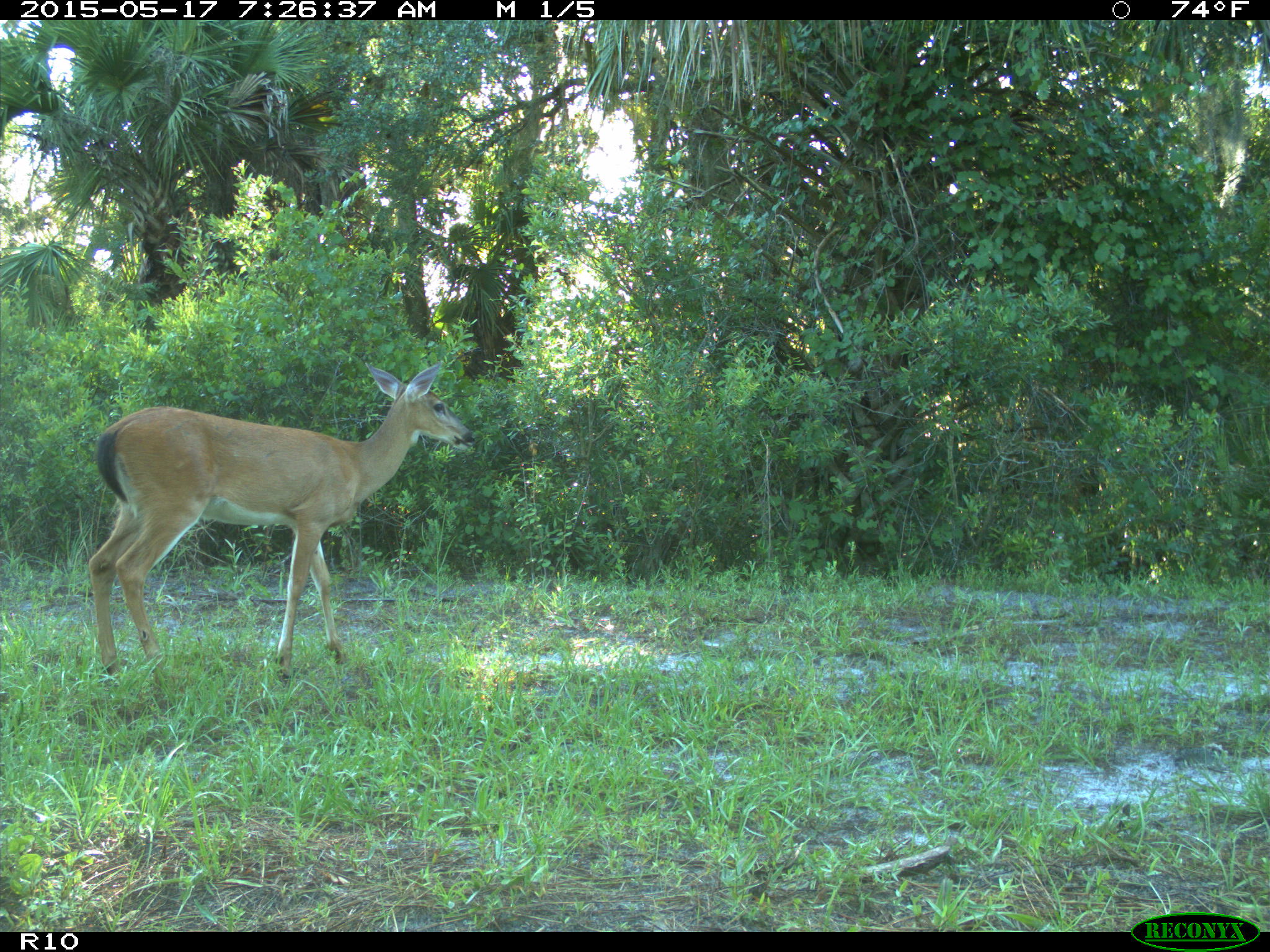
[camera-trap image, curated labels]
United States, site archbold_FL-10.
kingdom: Animalia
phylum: Chordata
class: Mammalia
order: Artiodactyla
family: Cervidae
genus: Odocoileus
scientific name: Odocoileus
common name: deer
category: unidentified deer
Unidentified deer (deer) (Odocoileus).